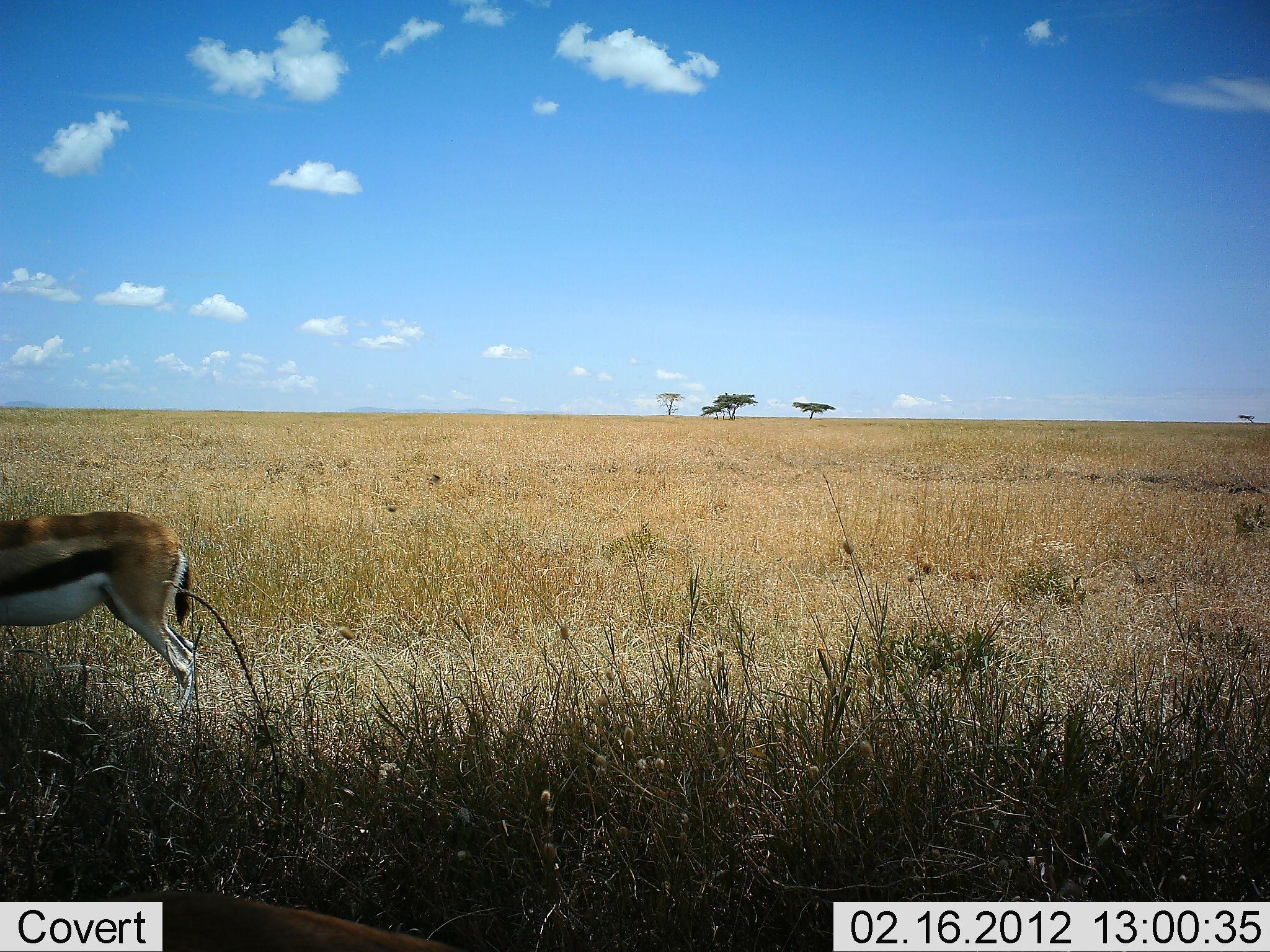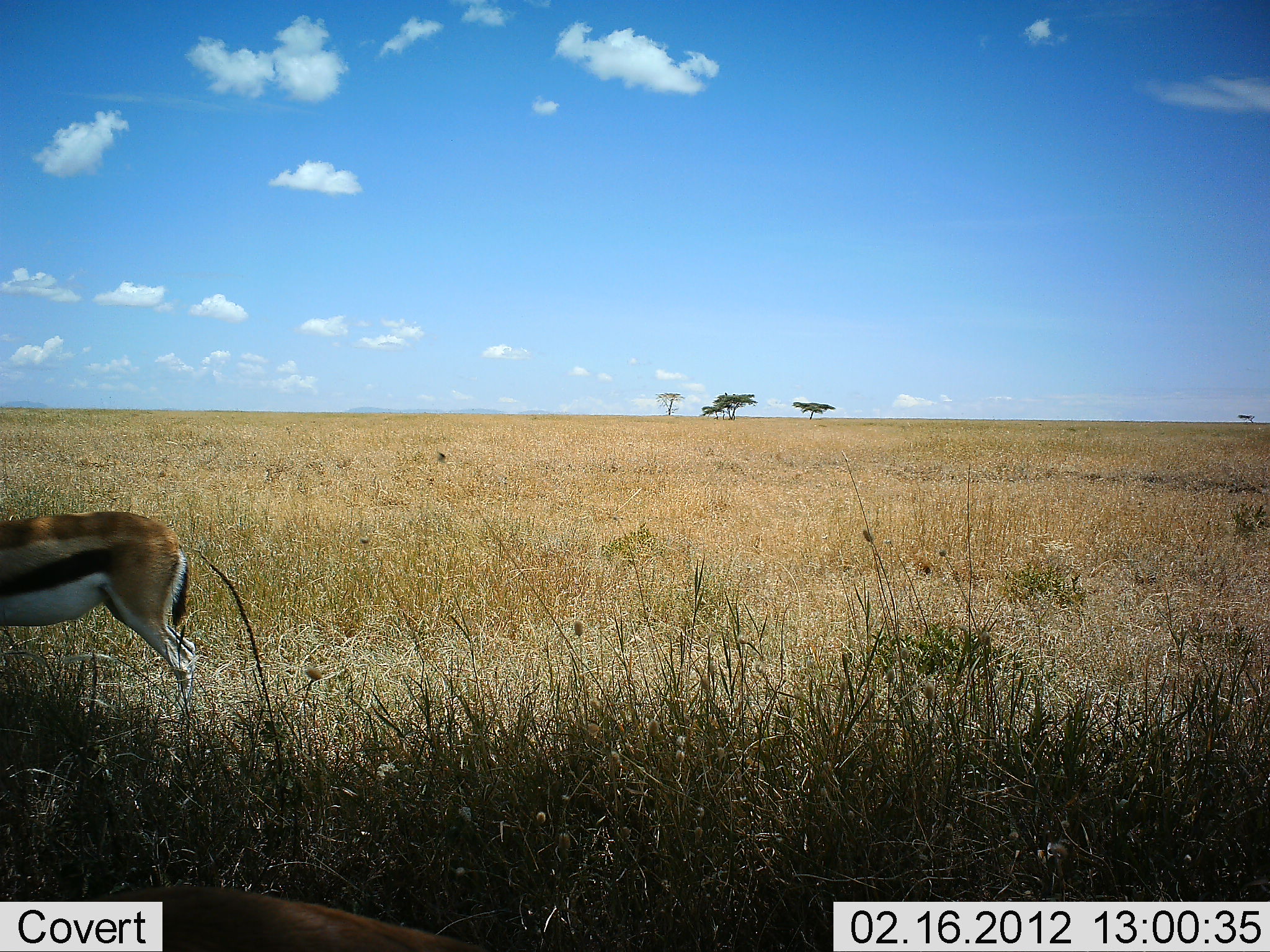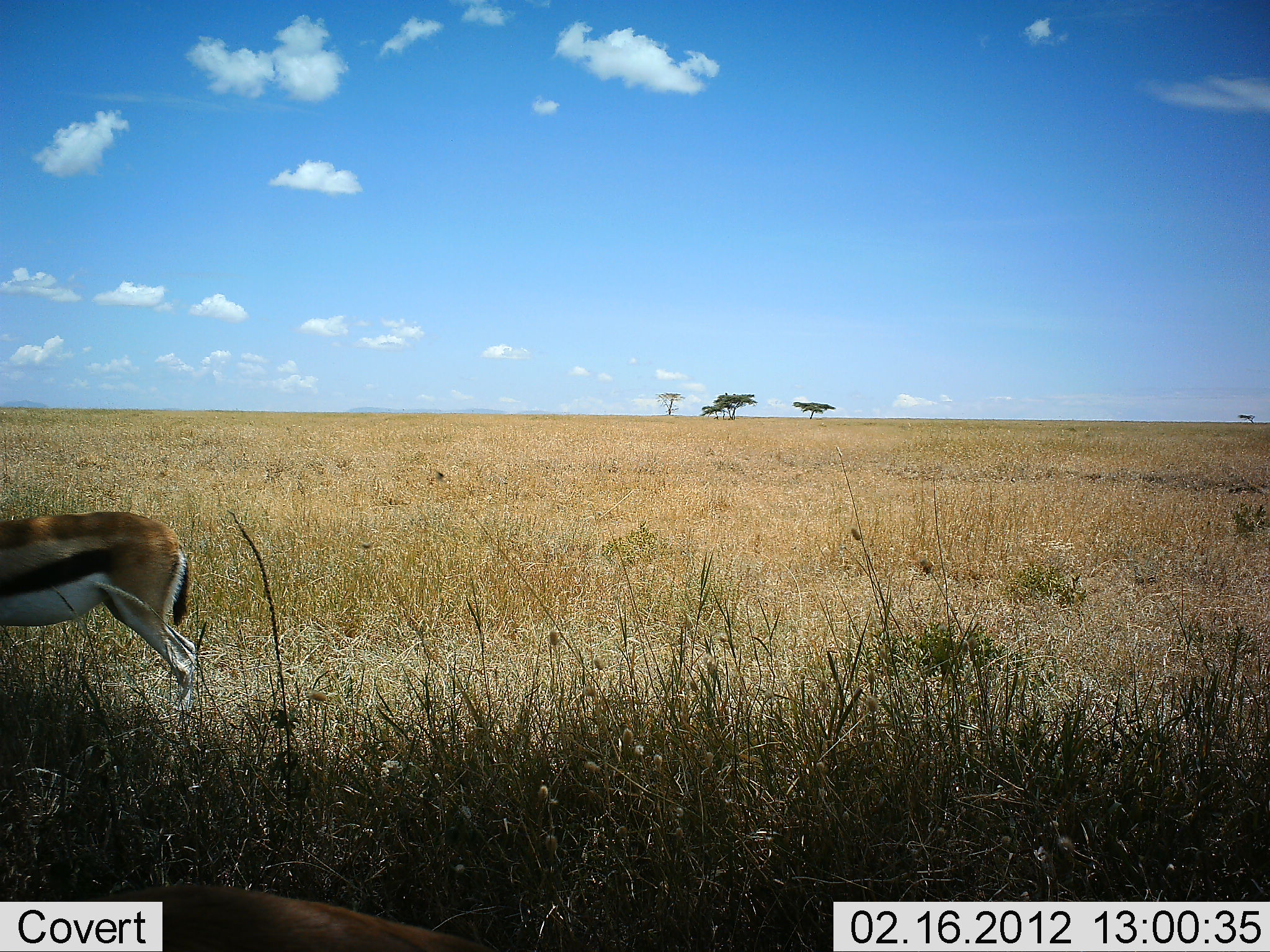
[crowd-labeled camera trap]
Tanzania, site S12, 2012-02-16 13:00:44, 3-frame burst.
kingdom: Animalia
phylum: Chordata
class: Mammalia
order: Artiodactyla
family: Bovidae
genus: Eudorcas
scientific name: Eudorcas thomsonii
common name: thomson's gazelle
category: gazellethomsons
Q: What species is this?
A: Gazellethomsons (thomson's gazelle) (Eudorcas thomsonii).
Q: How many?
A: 1.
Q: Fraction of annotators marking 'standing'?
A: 100%.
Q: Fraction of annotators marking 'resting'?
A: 0%.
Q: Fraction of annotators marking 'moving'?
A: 0%.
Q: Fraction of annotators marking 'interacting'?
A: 0%.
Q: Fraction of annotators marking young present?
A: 0%.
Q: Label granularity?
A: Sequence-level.